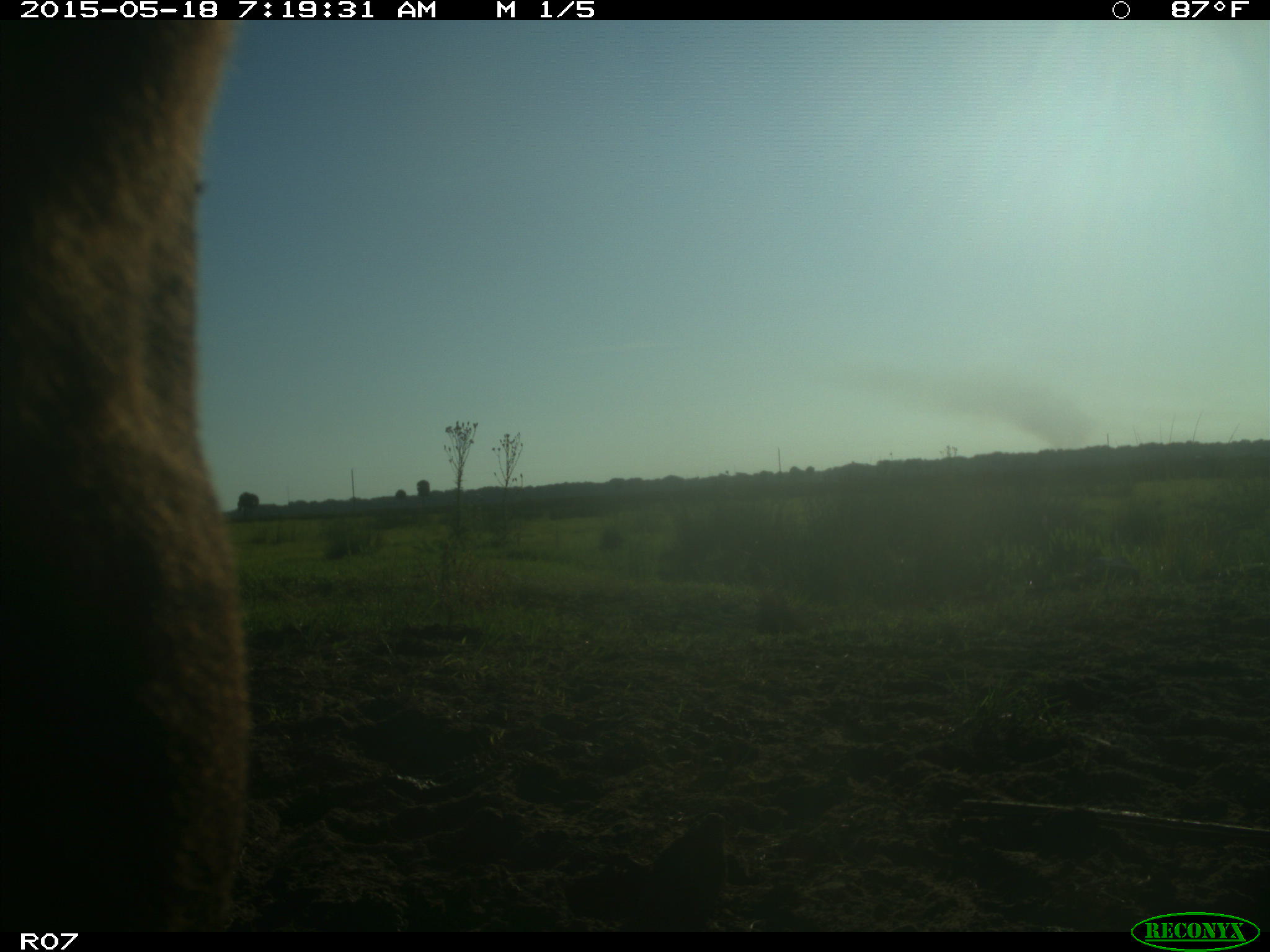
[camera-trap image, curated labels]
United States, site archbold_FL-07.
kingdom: Animalia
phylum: Chordata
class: Mammalia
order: Artiodactyla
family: Bovidae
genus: Bos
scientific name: Bos taurus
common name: domestic cow